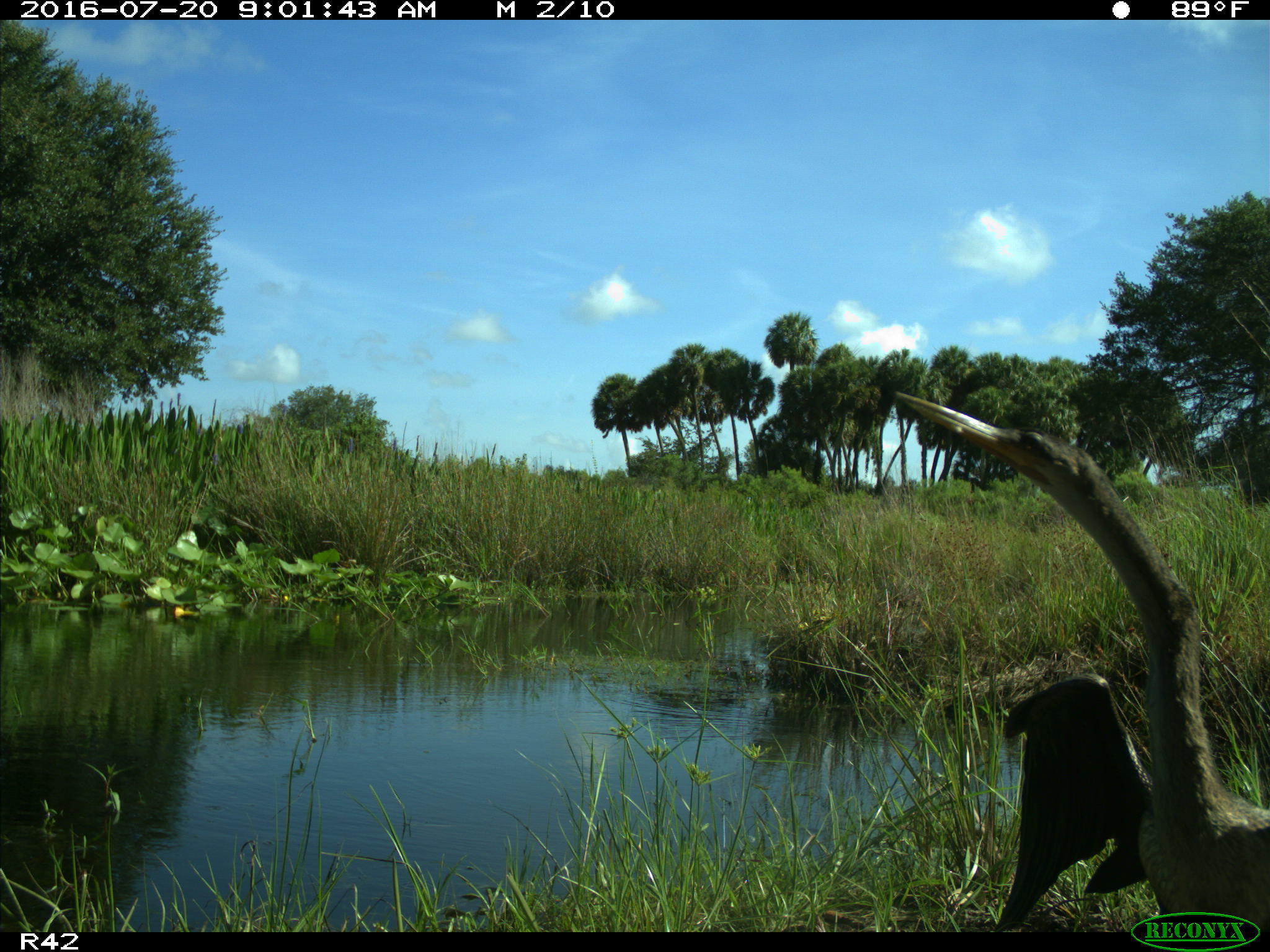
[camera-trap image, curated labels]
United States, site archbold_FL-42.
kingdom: Animalia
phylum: Chordata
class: Aves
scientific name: Aves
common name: birds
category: unidentified bird